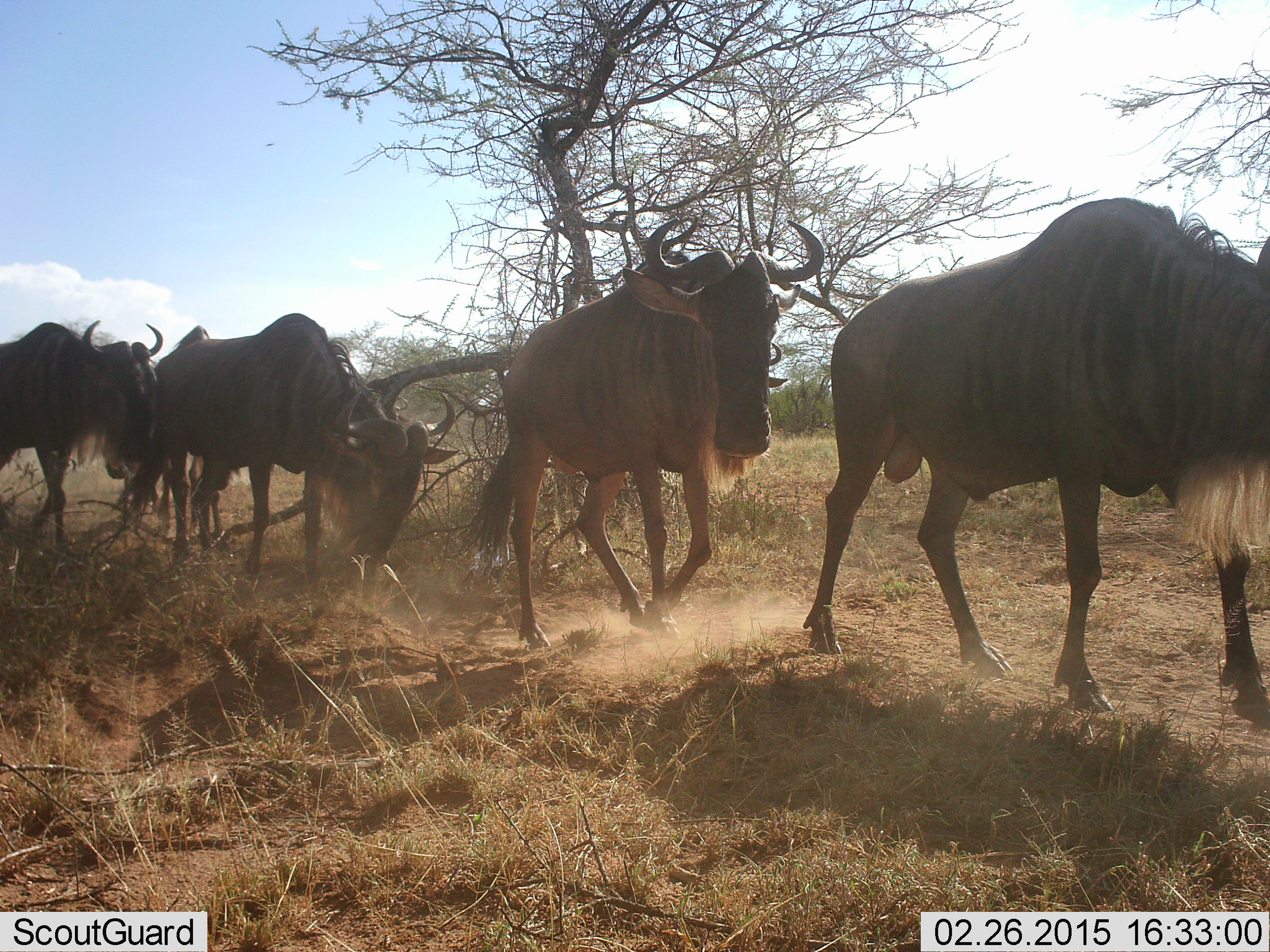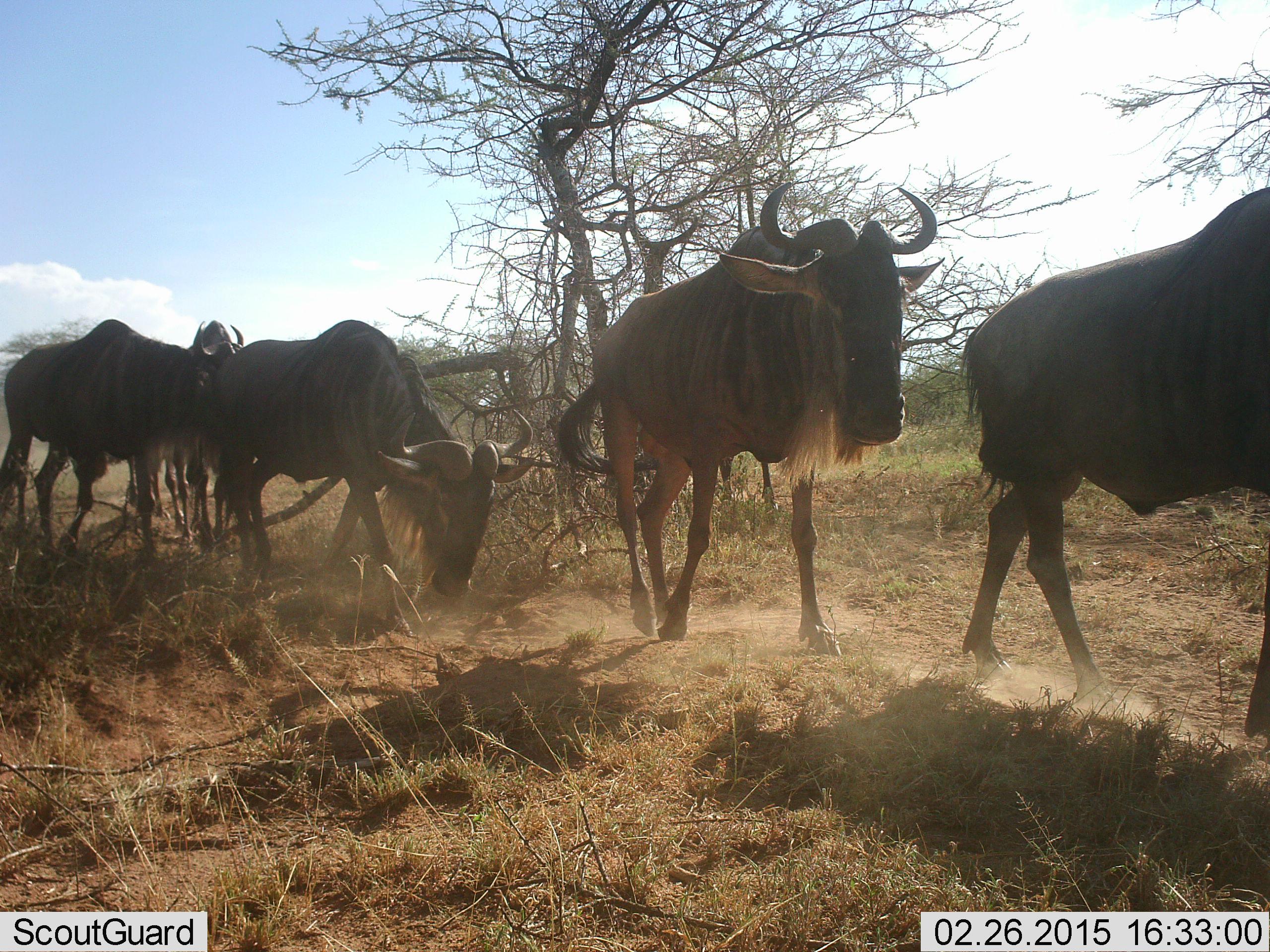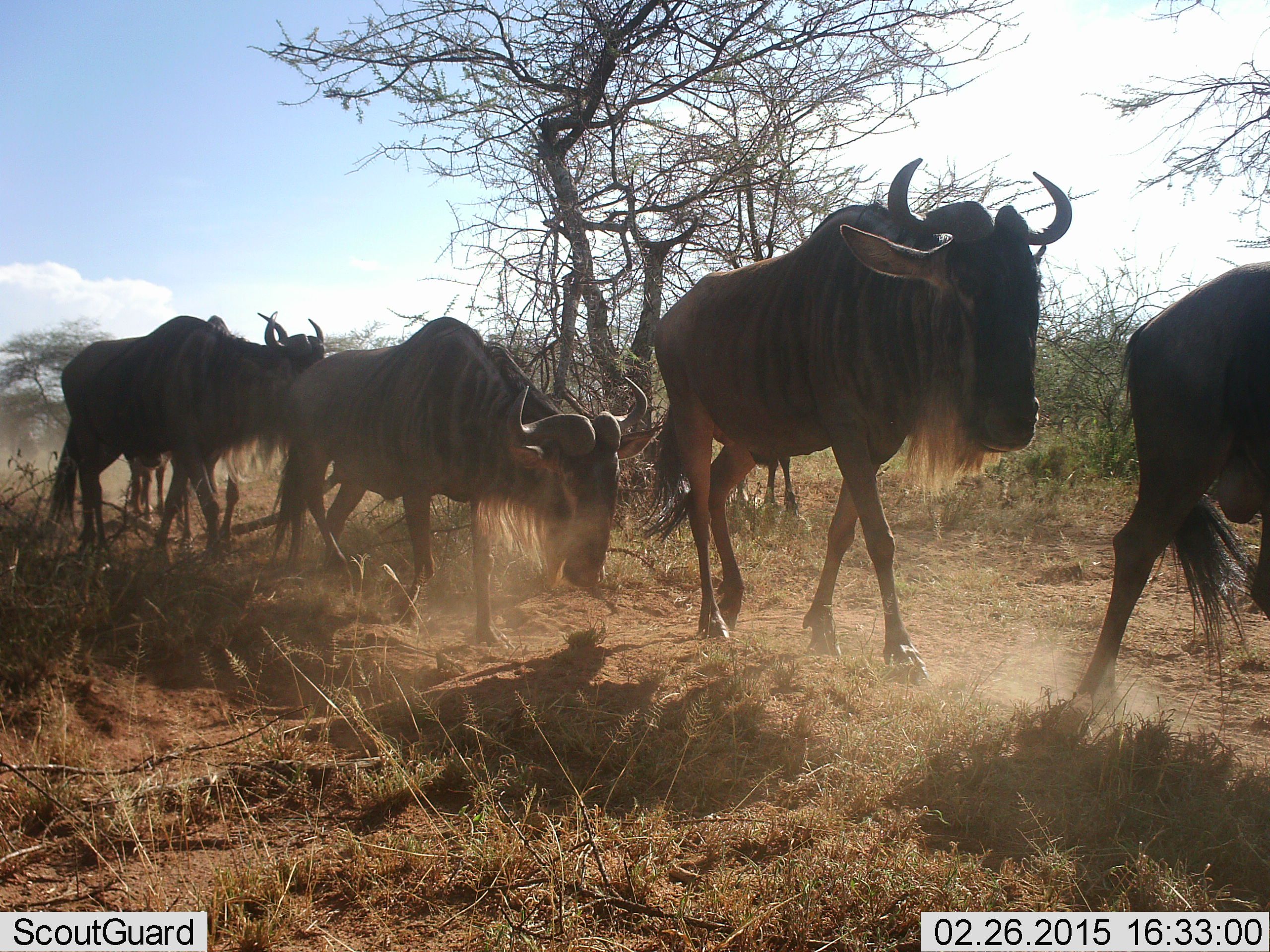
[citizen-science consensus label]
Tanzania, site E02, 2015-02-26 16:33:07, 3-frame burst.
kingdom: Animalia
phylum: Chordata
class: Mammalia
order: Artiodactyla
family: Bovidae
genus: Connochaetes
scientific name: Connochaetes taurinus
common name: blue wildebeest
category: wildebeest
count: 5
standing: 0%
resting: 0%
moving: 100%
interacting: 0%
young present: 0%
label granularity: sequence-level